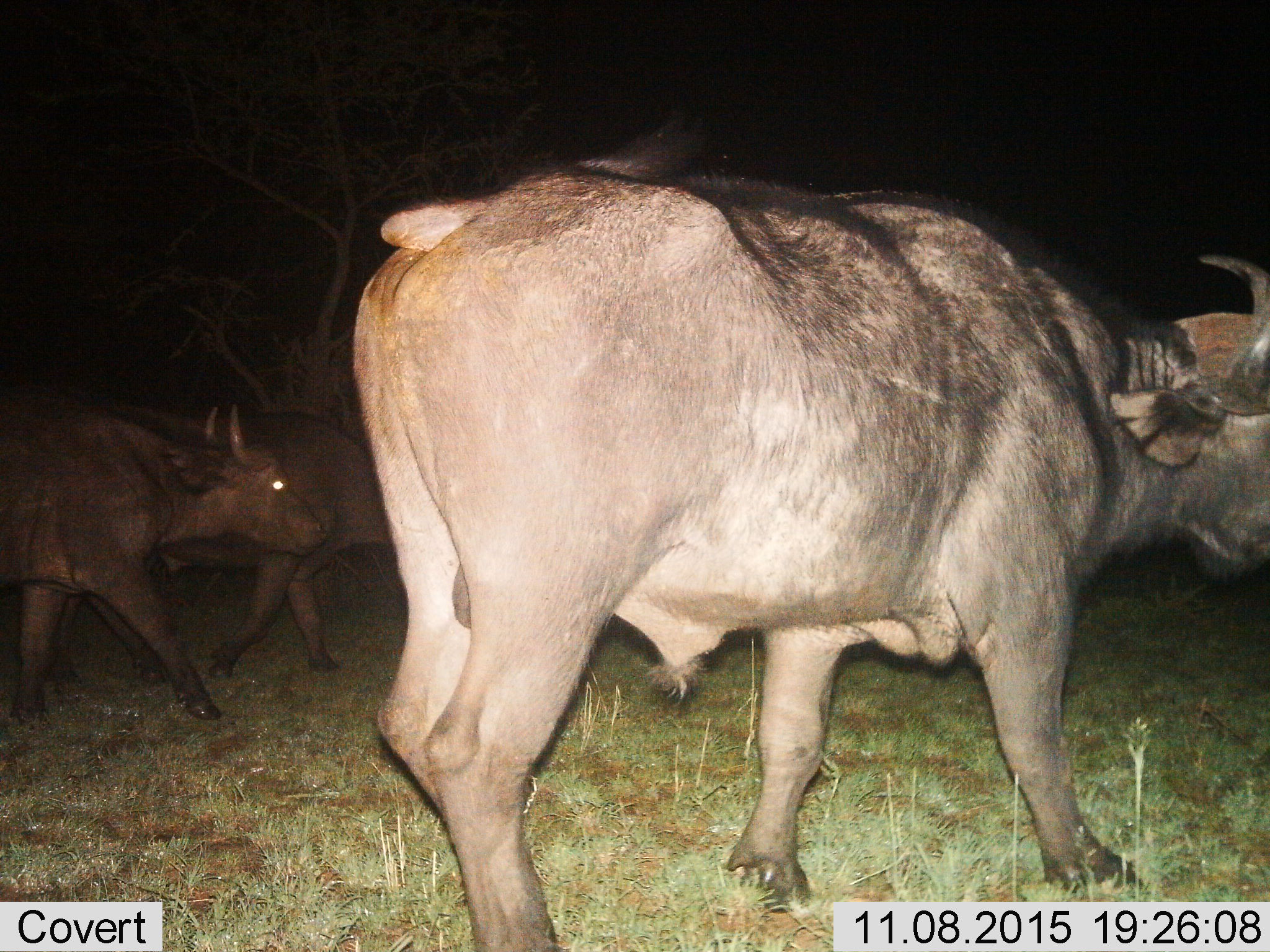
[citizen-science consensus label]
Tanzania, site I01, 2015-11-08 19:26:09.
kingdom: Animalia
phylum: Chordata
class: Mammalia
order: Artiodactyla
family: Bovidae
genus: Syncerus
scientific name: Syncerus caffer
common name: cape buffalo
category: buffalo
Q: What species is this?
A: Buffalo (cape buffalo) (Syncerus caffer).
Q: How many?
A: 3.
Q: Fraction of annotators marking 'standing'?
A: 0%.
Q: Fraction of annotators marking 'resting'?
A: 0%.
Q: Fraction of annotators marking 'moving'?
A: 100%.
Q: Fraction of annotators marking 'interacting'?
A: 0%.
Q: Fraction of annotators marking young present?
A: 0%.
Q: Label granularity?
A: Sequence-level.